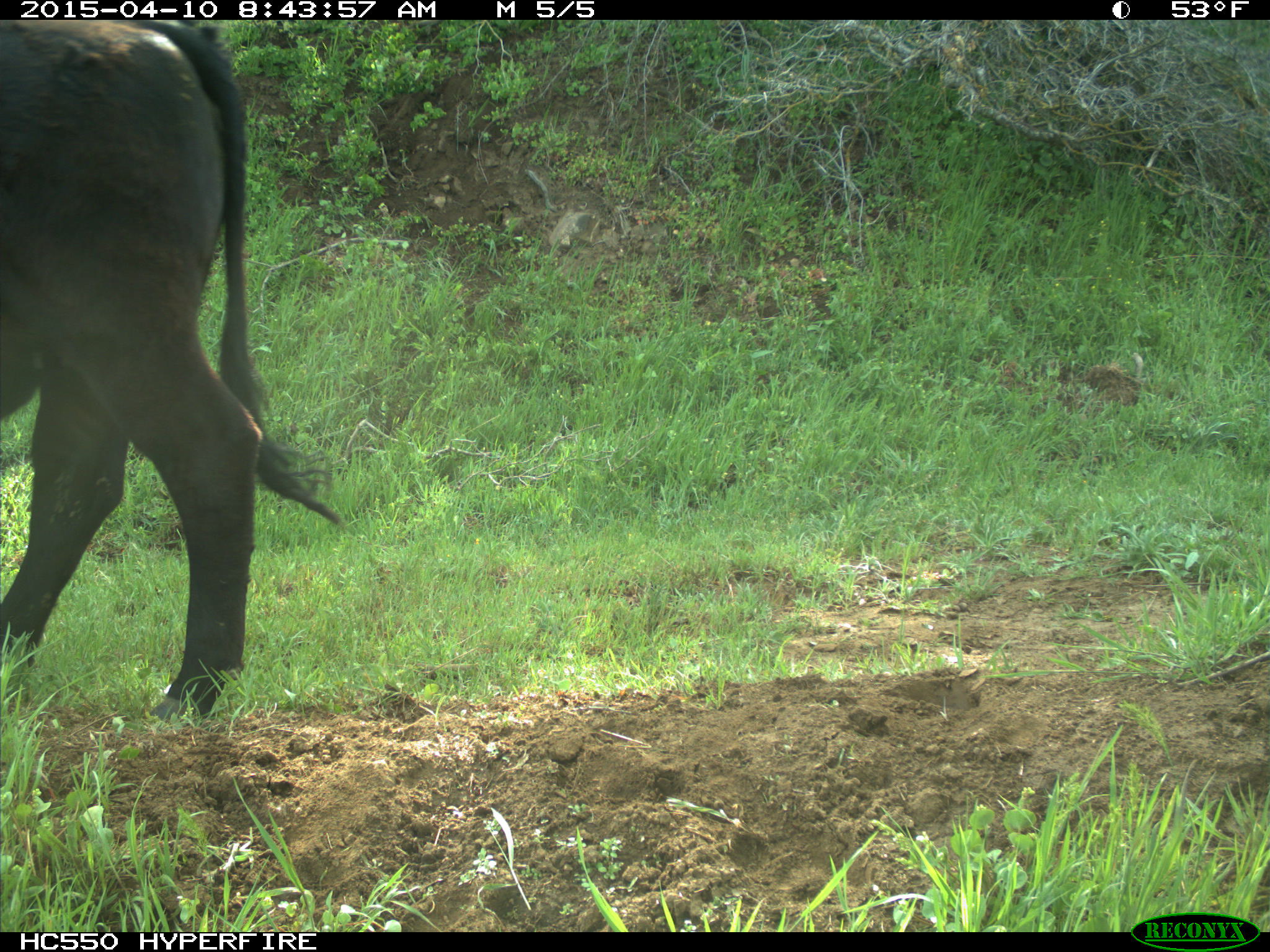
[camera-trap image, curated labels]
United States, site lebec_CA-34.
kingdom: Animalia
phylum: Chordata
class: Mammalia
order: Artiodactyla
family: Bovidae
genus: Bos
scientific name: Bos taurus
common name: domestic cow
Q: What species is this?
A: Bos taurus (domestic cow).